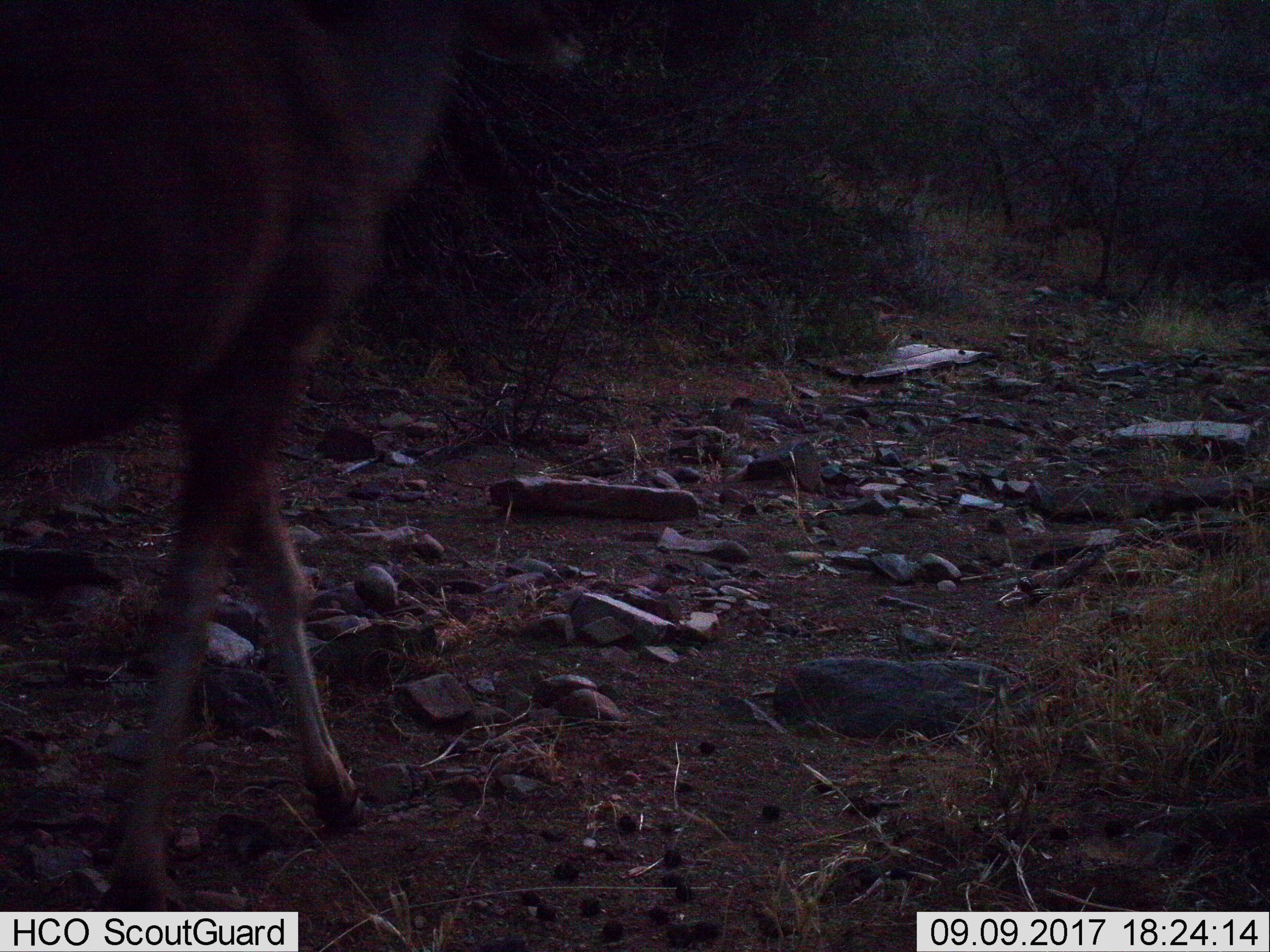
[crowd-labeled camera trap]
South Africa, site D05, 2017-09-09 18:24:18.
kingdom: Animalia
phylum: Chordata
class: Mammalia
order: Artiodactyla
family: Bovidae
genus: Tragelaphus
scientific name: Tragelaphus strepsiceros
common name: greater kudu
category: kudu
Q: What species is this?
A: Kudu (greater kudu) (Tragelaphus strepsiceros).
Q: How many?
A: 1.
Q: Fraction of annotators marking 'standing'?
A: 0%.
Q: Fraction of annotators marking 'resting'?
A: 0%.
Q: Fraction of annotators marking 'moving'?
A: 100%.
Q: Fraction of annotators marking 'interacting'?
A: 0%.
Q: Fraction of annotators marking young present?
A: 0%.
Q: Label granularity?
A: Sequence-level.